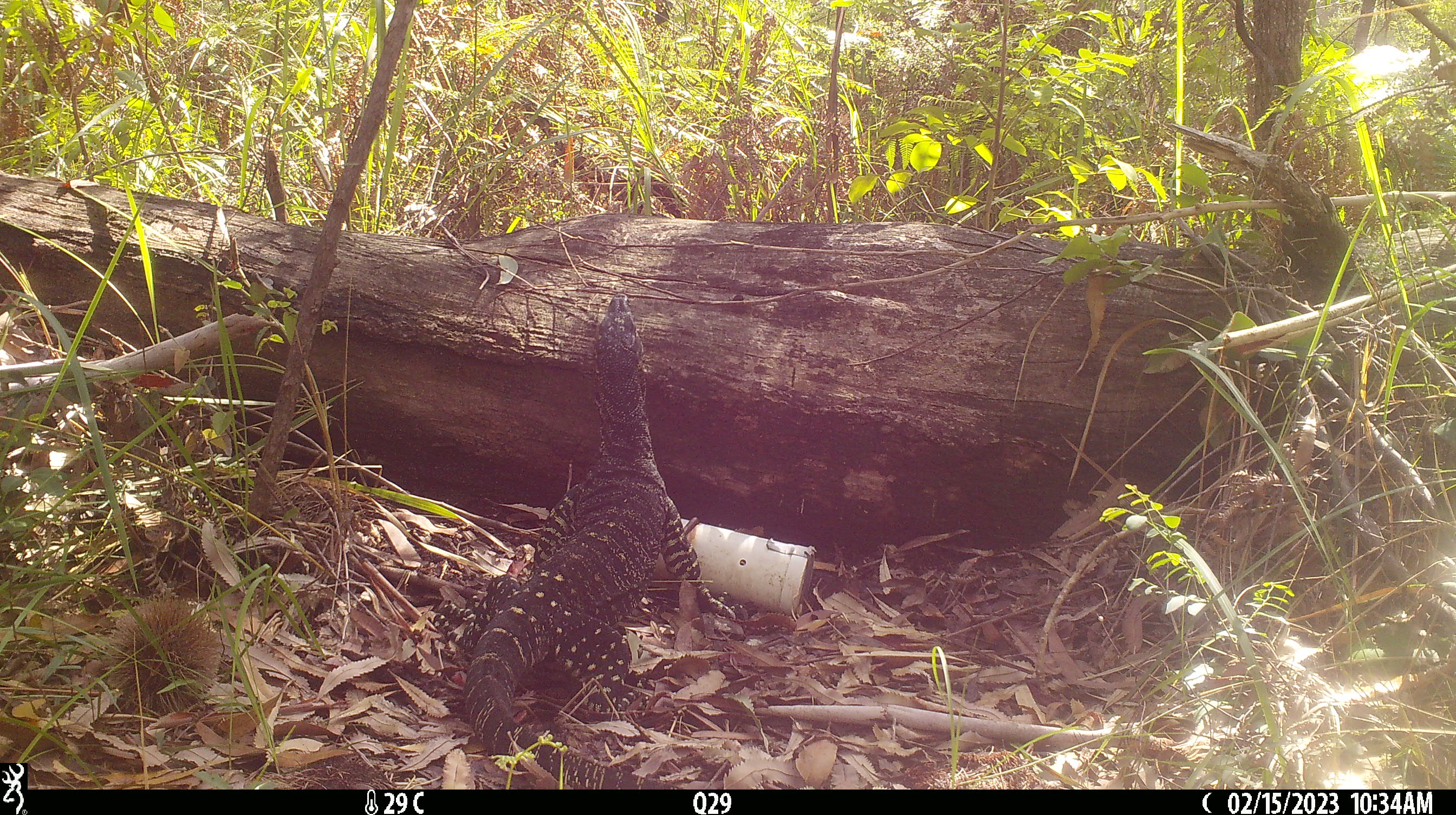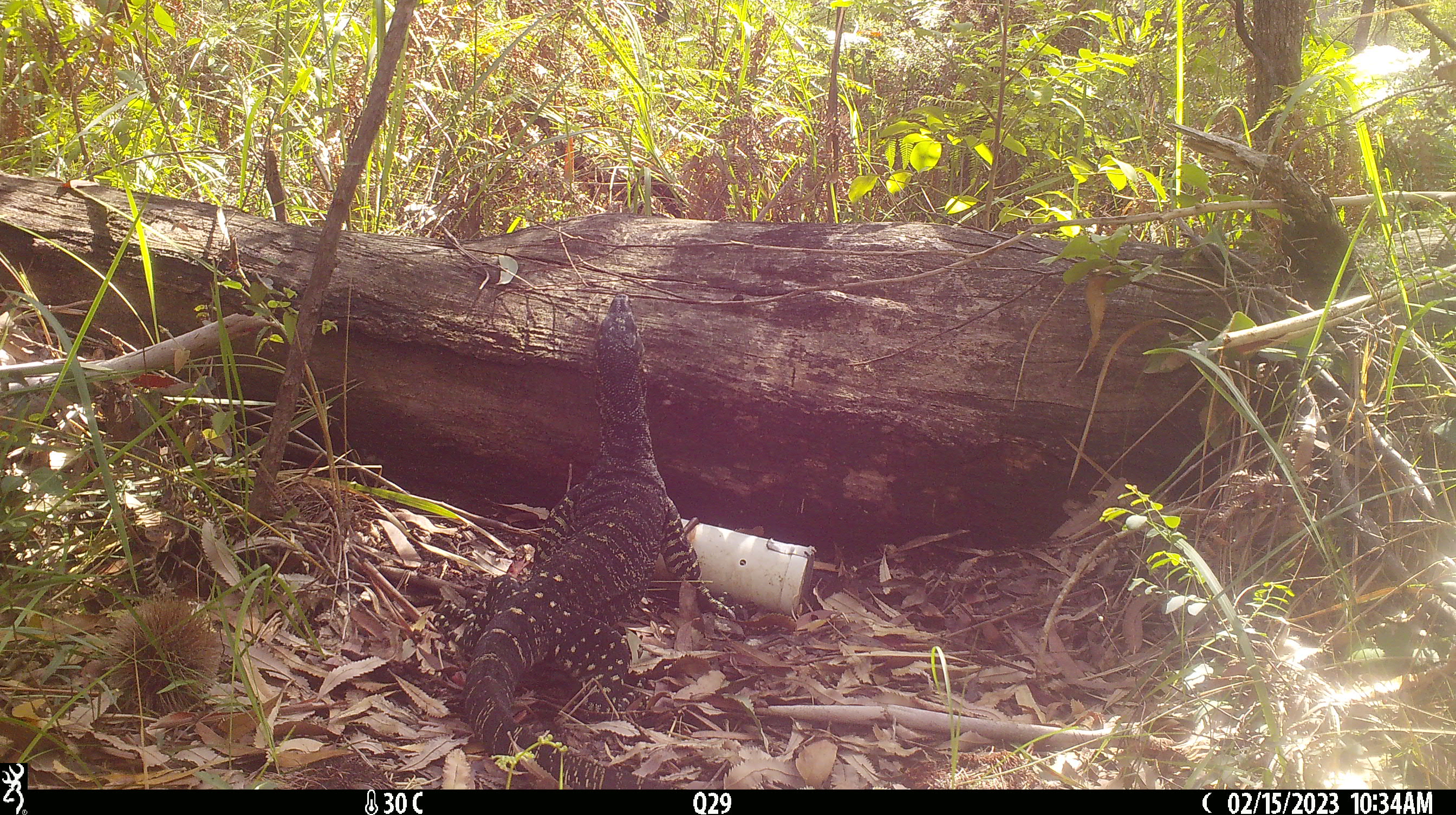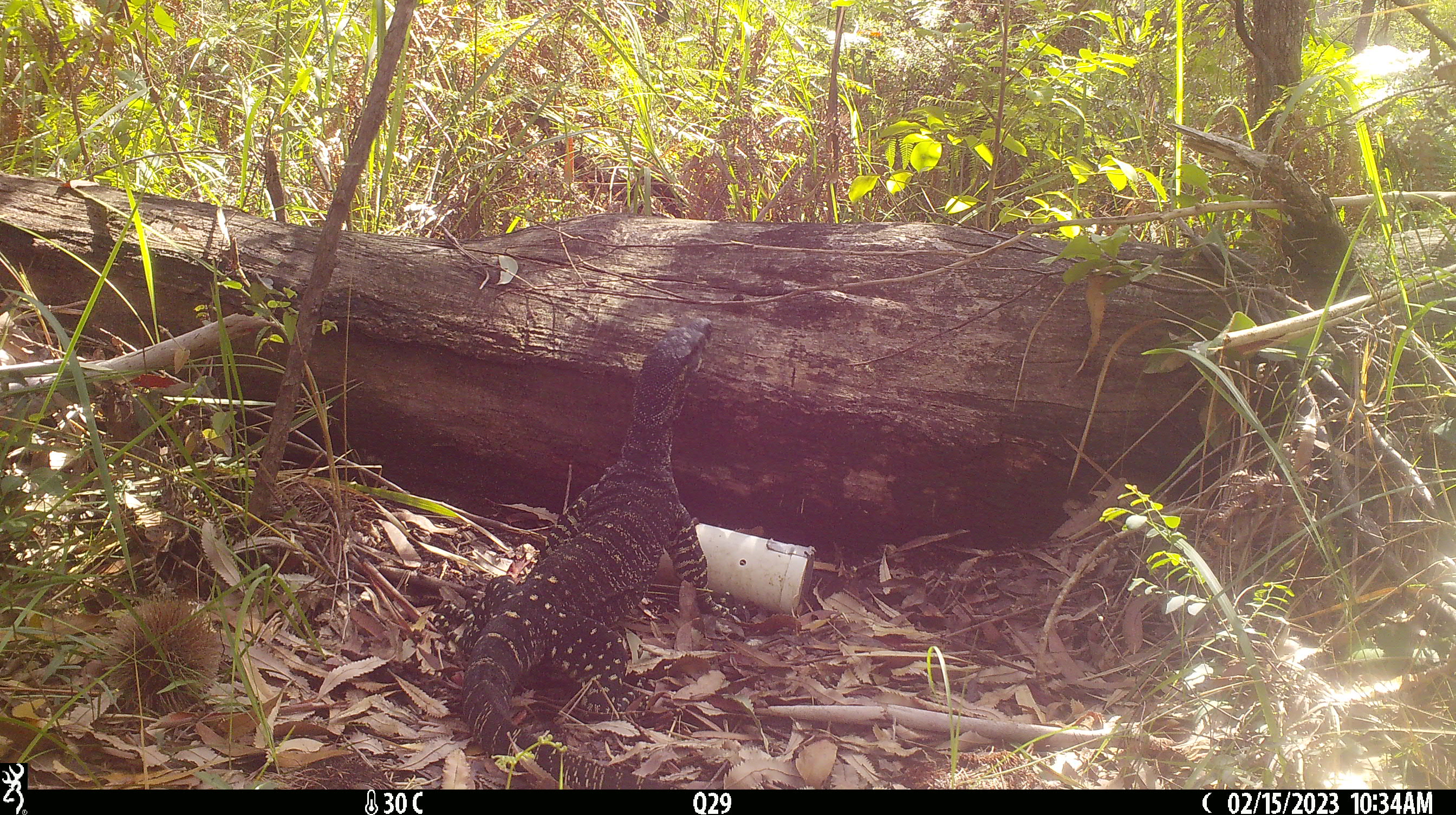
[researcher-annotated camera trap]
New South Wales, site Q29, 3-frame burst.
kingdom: Animalia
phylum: Chordata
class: Reptilia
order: Squamata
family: Varanidae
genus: Varanus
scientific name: Varanus varius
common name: lace monitor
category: goanna